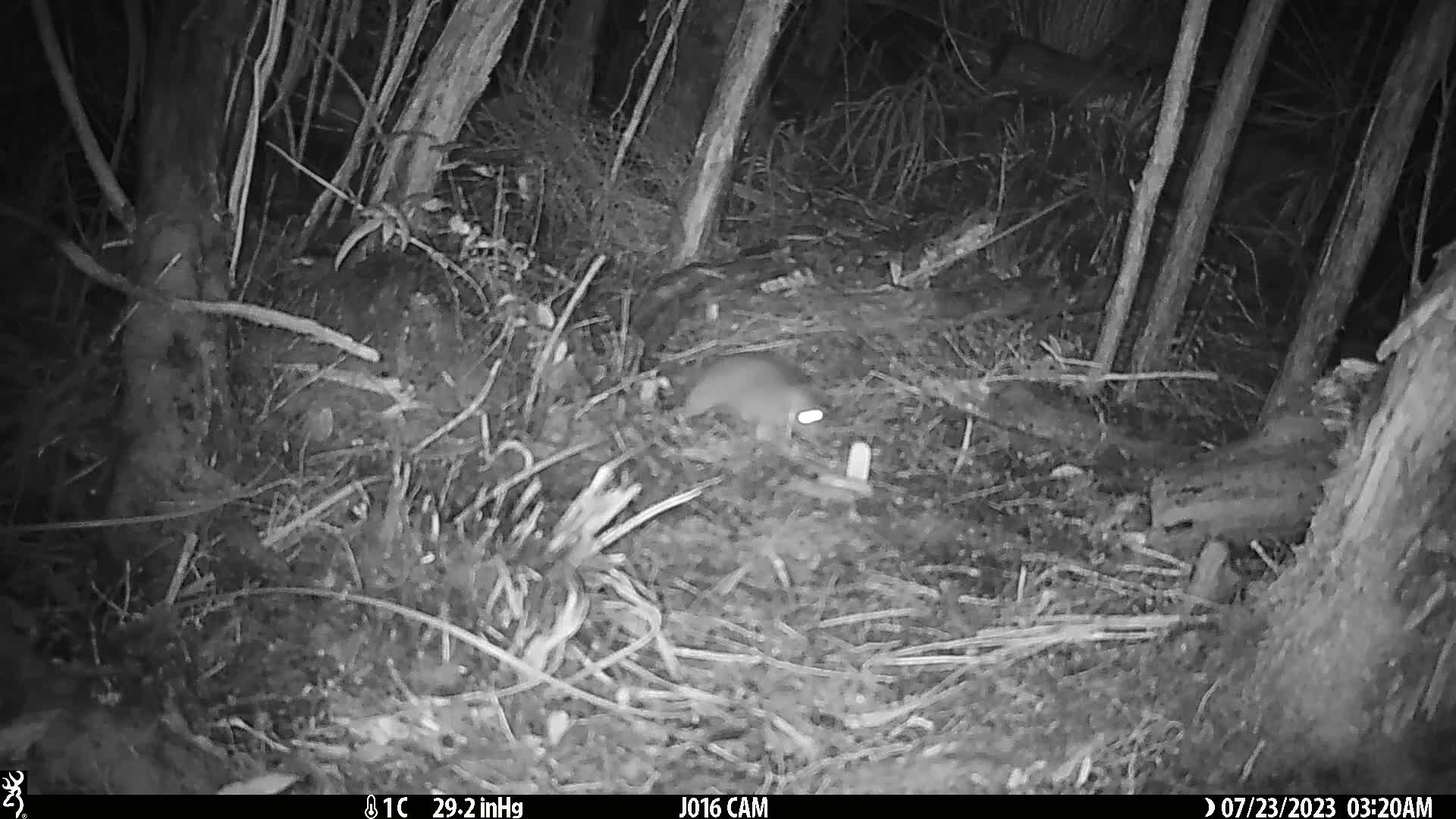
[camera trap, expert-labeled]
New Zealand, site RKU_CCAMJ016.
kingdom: Animalia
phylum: Chordata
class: Mammalia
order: Rodentia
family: Muridae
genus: Rattus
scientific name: Rattus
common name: rat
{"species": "rat (Rattus)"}